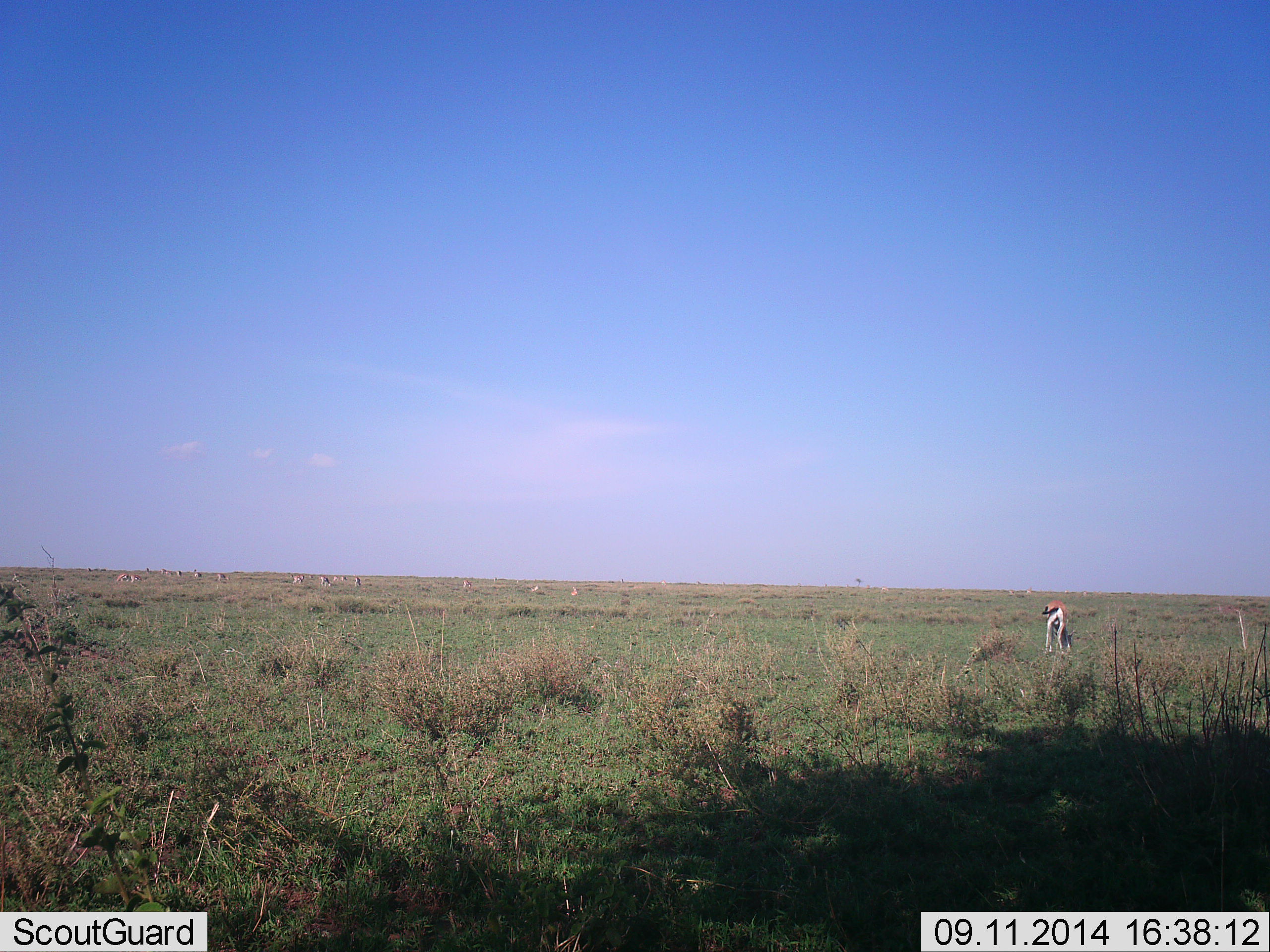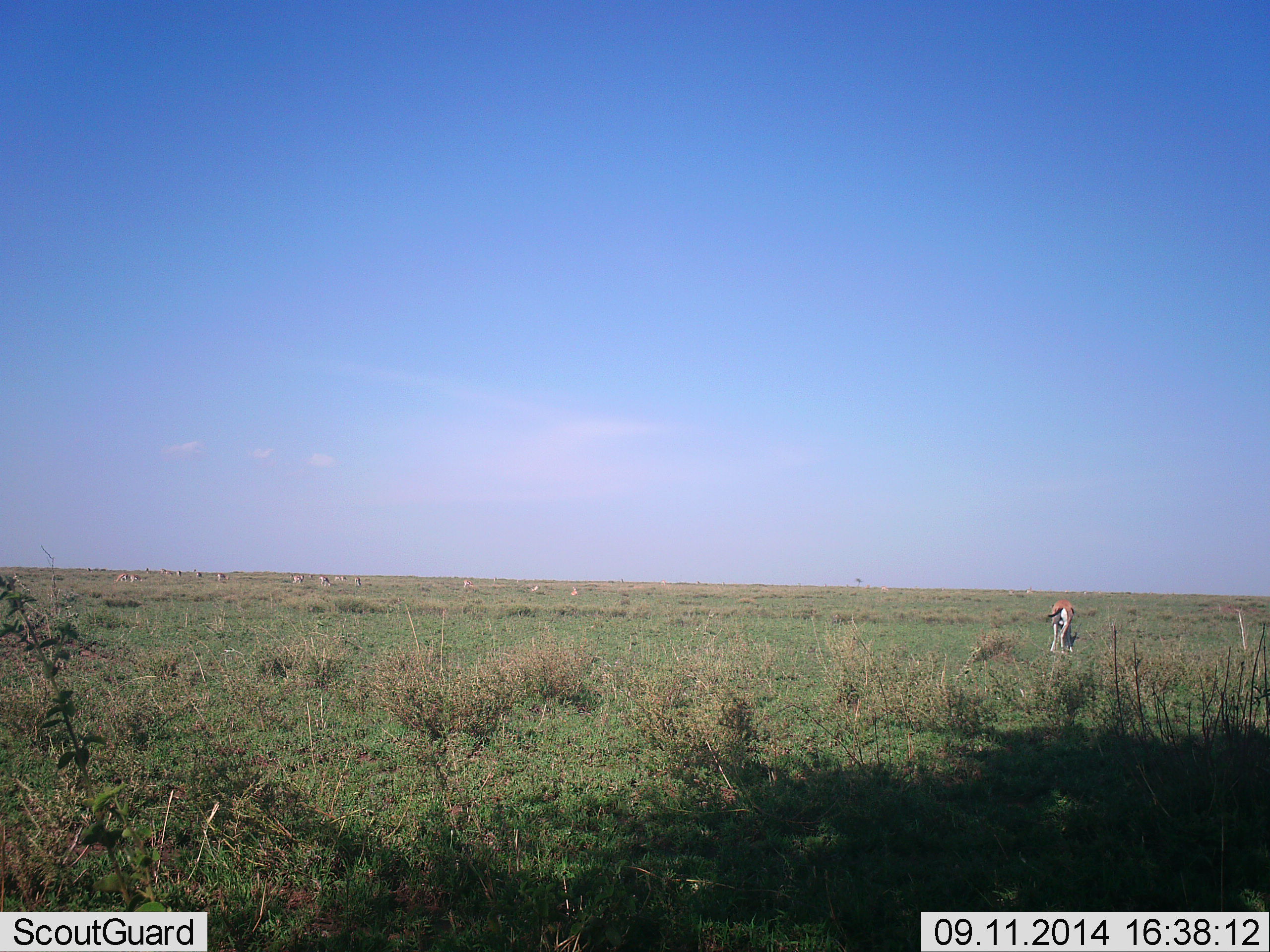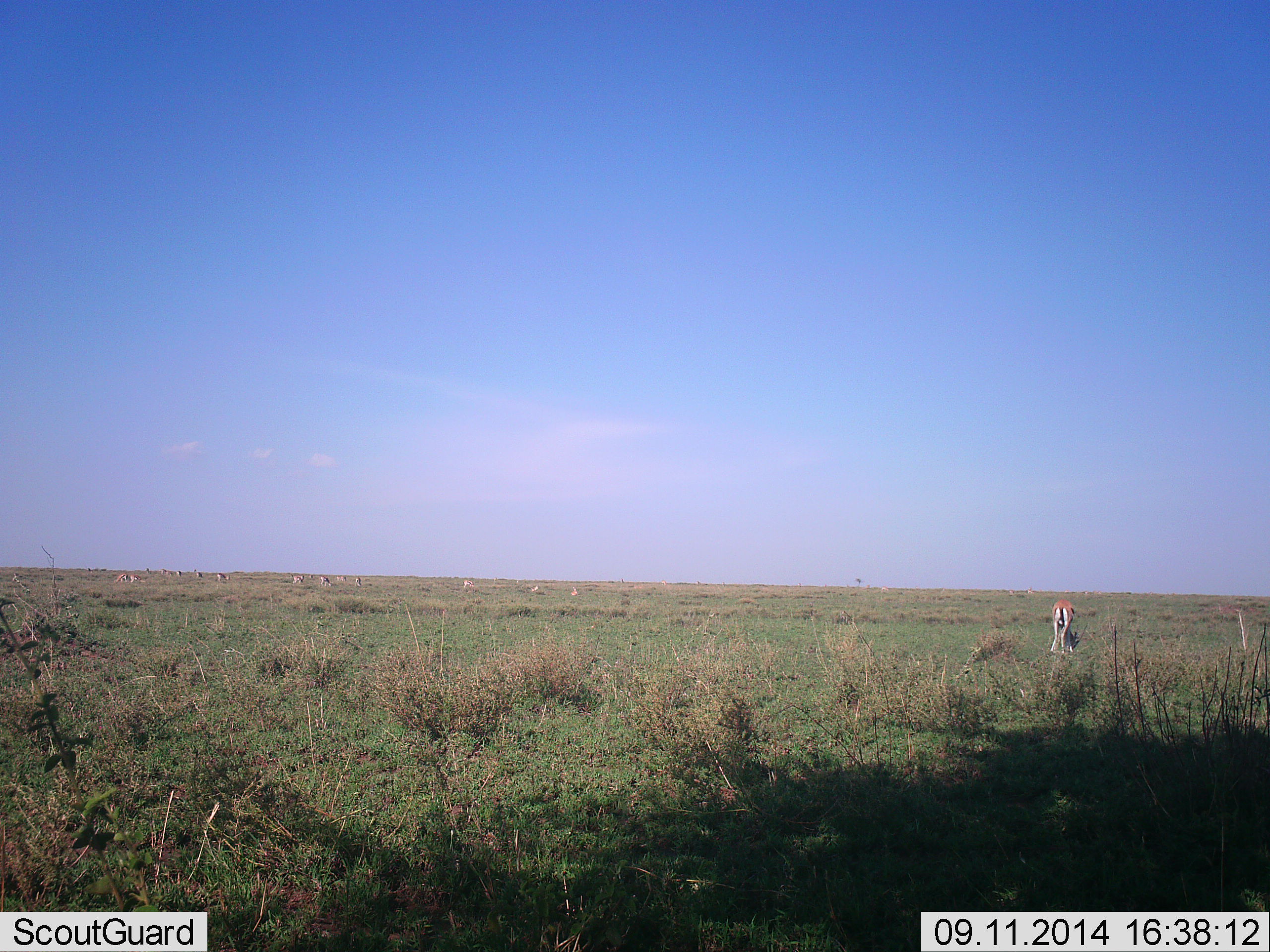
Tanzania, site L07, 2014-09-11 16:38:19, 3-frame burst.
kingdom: Animalia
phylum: Chordata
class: Mammalia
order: Artiodactyla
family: Bovidae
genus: Eudorcas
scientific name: Eudorcas thomsonii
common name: thomson's gazelle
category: gazellethomsons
Gazellethomsons (thomson's gazelle) (Eudorcas thomsonii), count 1. Behavior (volunteer vote fractions): standing 60%, resting 0%, moving 20%, interacting 0%. Young present (vote fraction): 0%. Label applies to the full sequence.